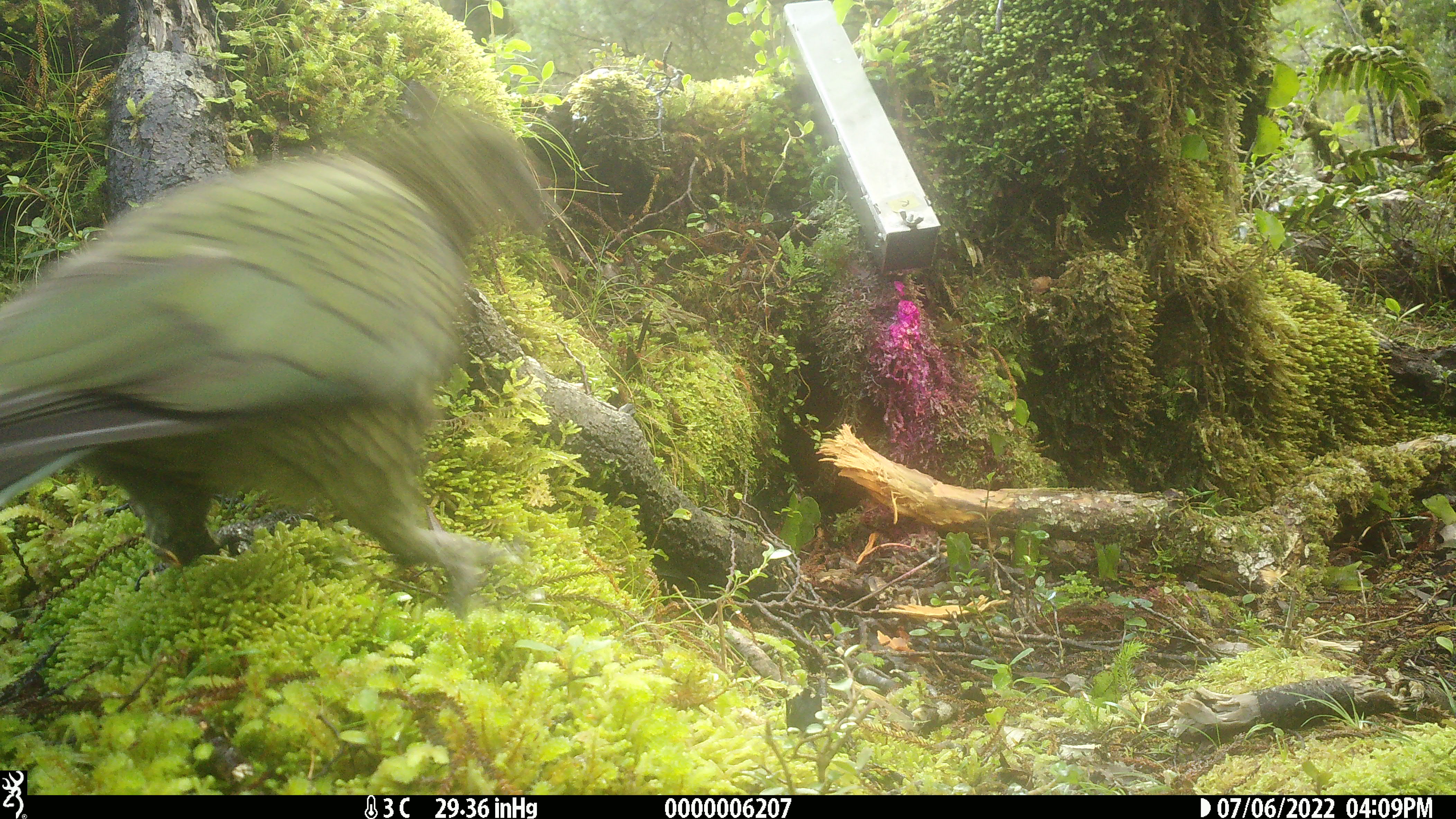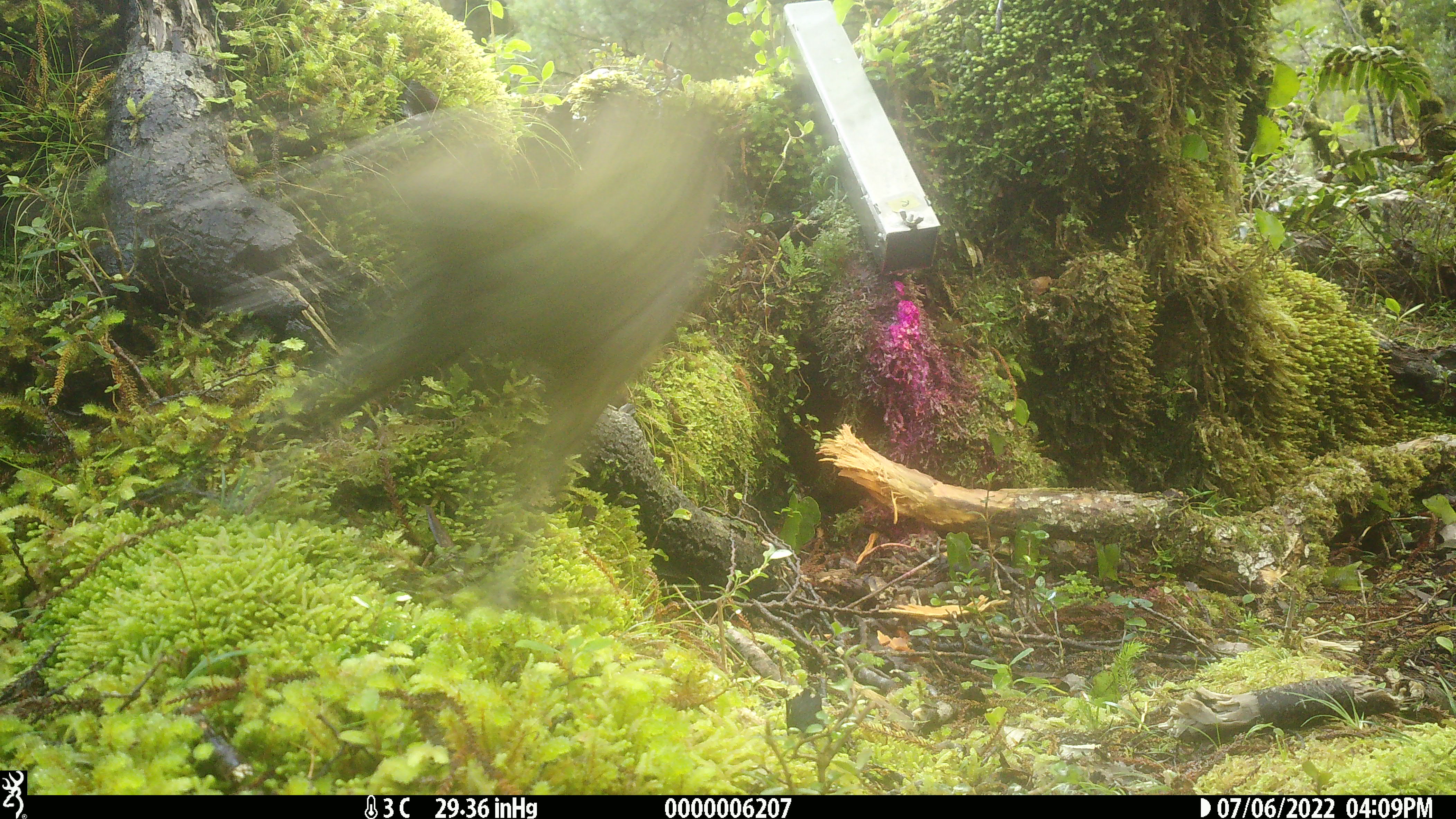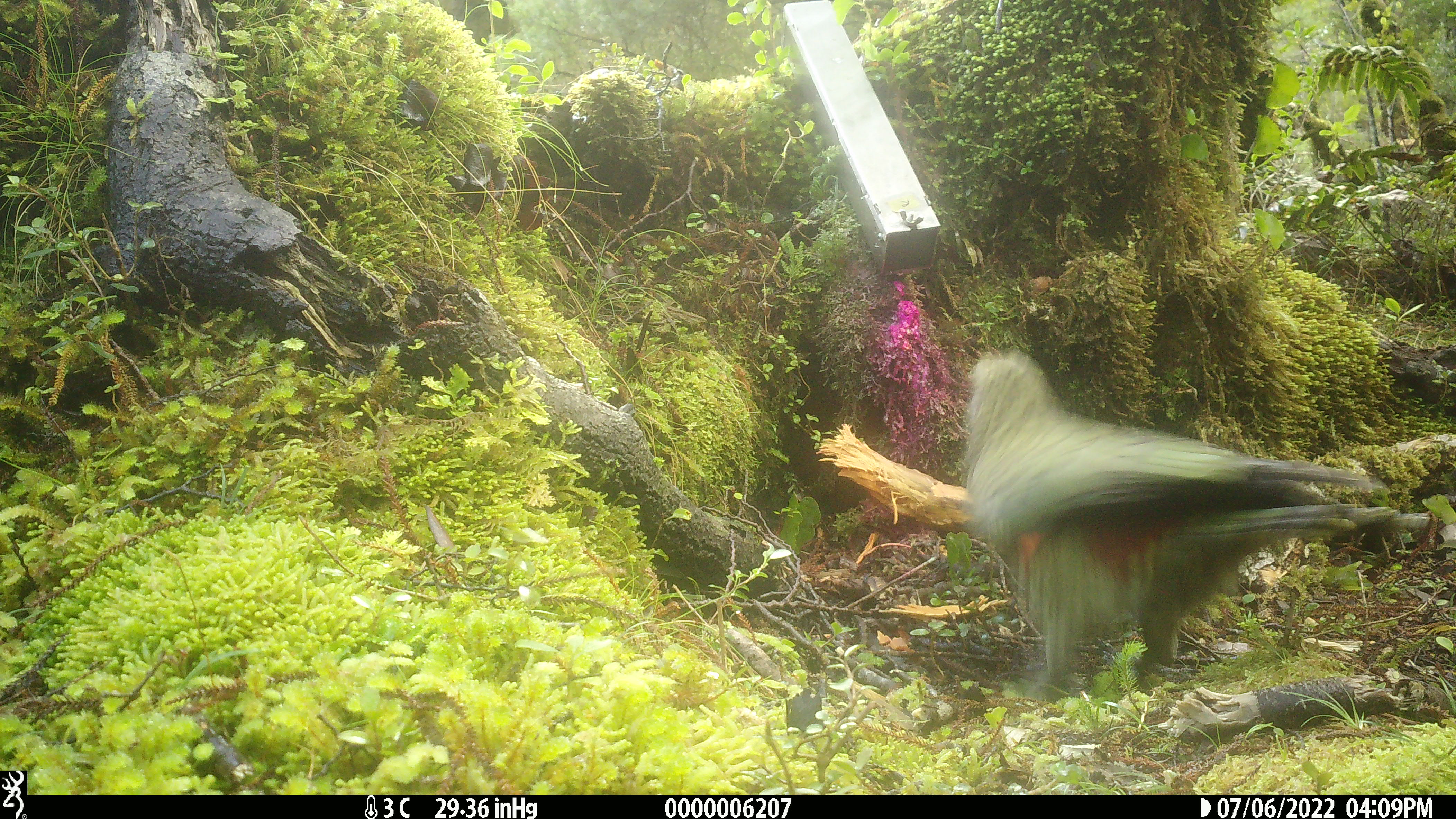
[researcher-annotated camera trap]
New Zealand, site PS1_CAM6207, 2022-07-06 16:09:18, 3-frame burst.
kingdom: Animalia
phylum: Chordata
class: Aves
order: Psittaciformes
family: Strigopidae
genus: Nestor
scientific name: Nestor notabilis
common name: kea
Kea (Nestor notabilis).